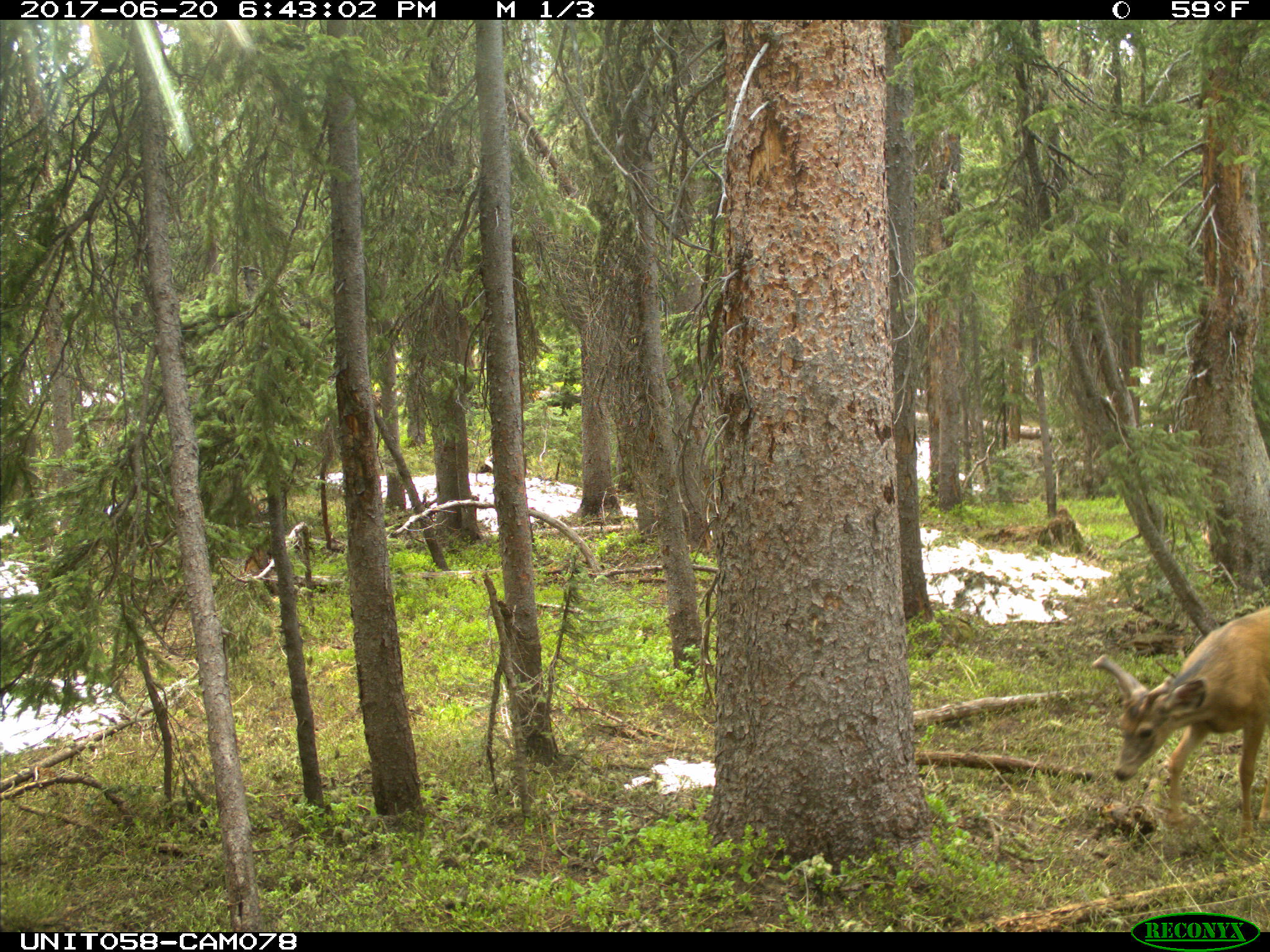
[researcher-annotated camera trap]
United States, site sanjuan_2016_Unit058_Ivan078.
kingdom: Animalia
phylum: Chordata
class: Mammalia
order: Artiodactyla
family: Cervidae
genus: Odocoileus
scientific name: Odocoileus hemionus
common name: mule deer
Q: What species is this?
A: Odocoileus hemionus (mule deer).